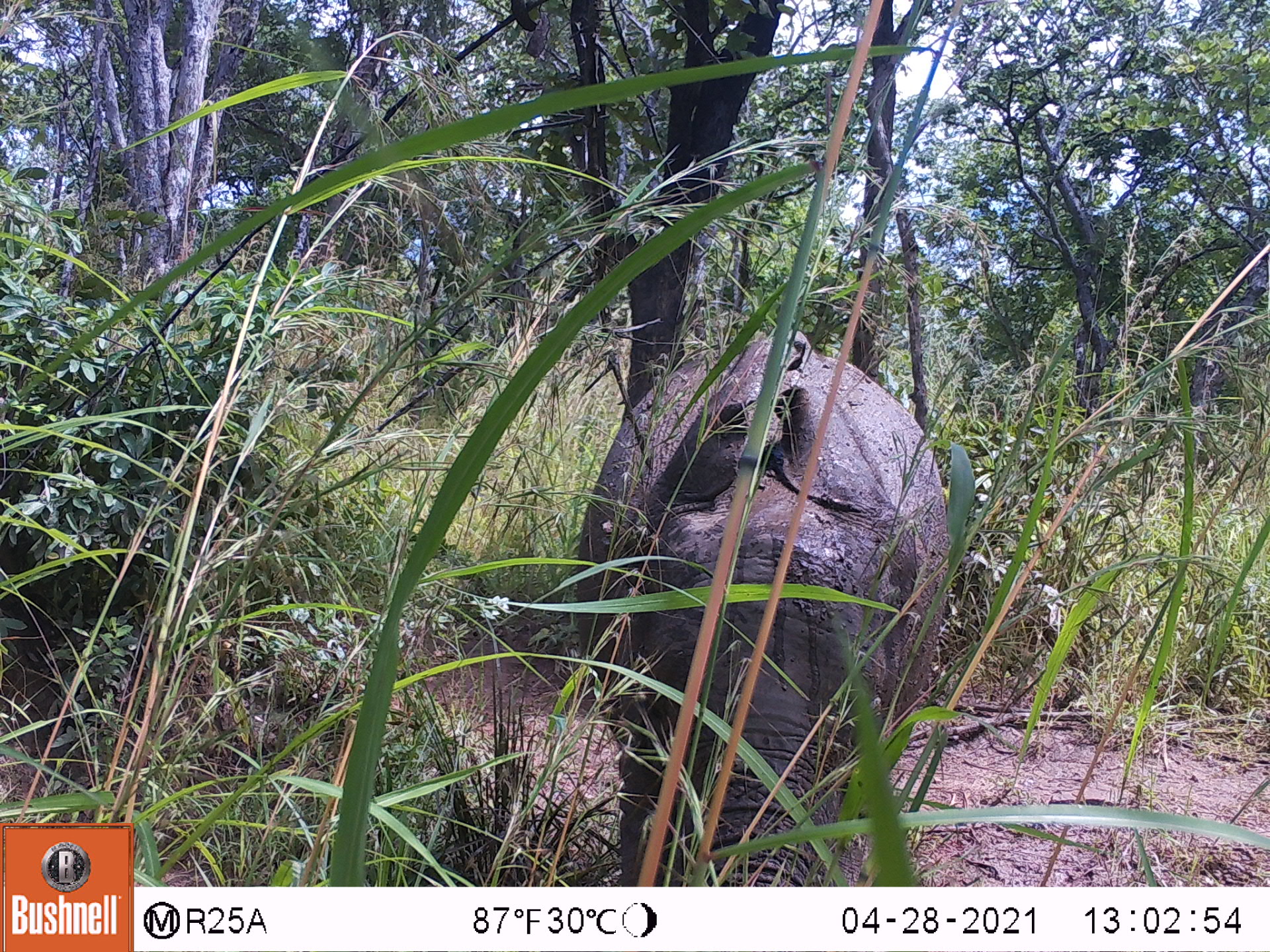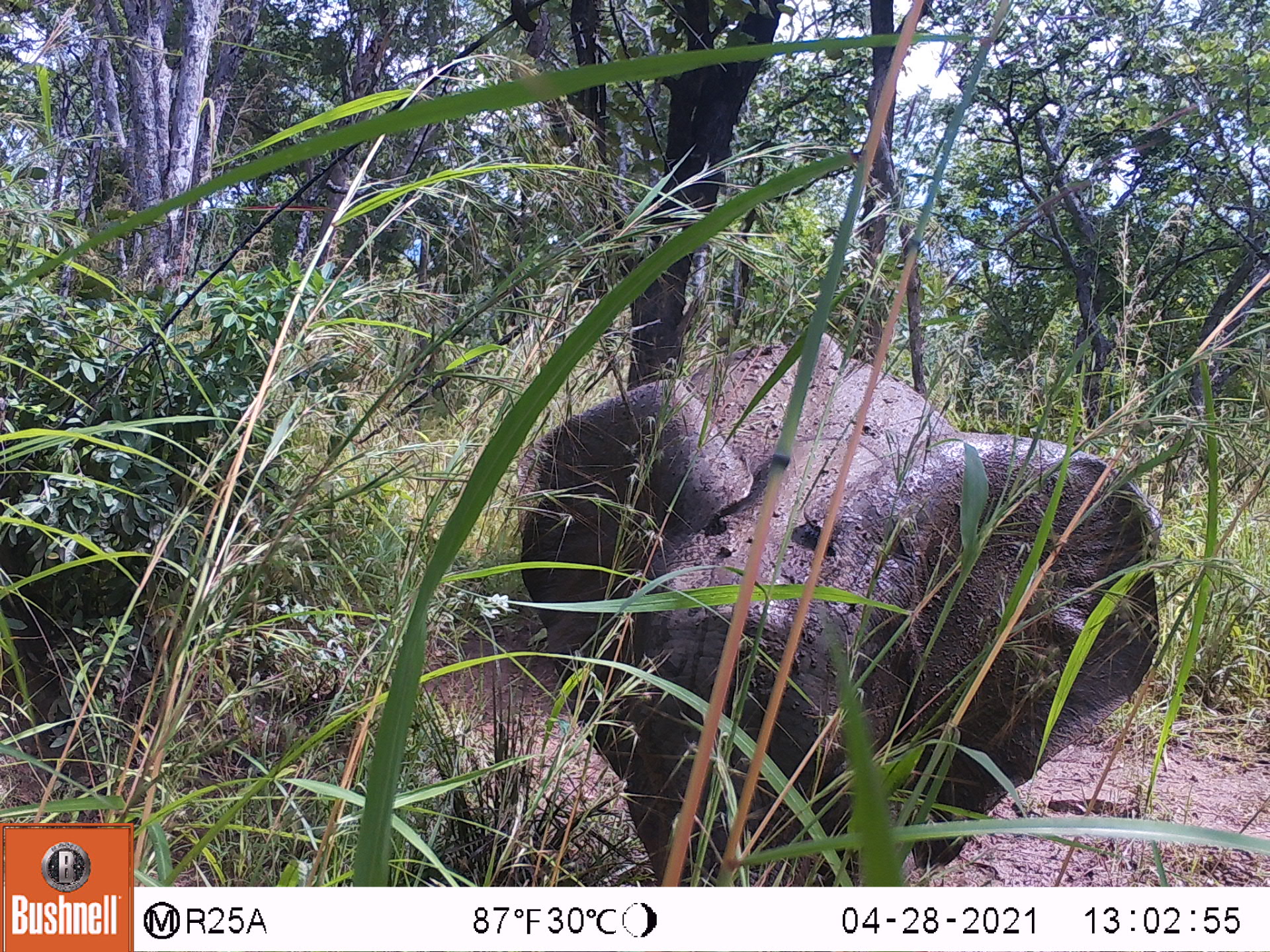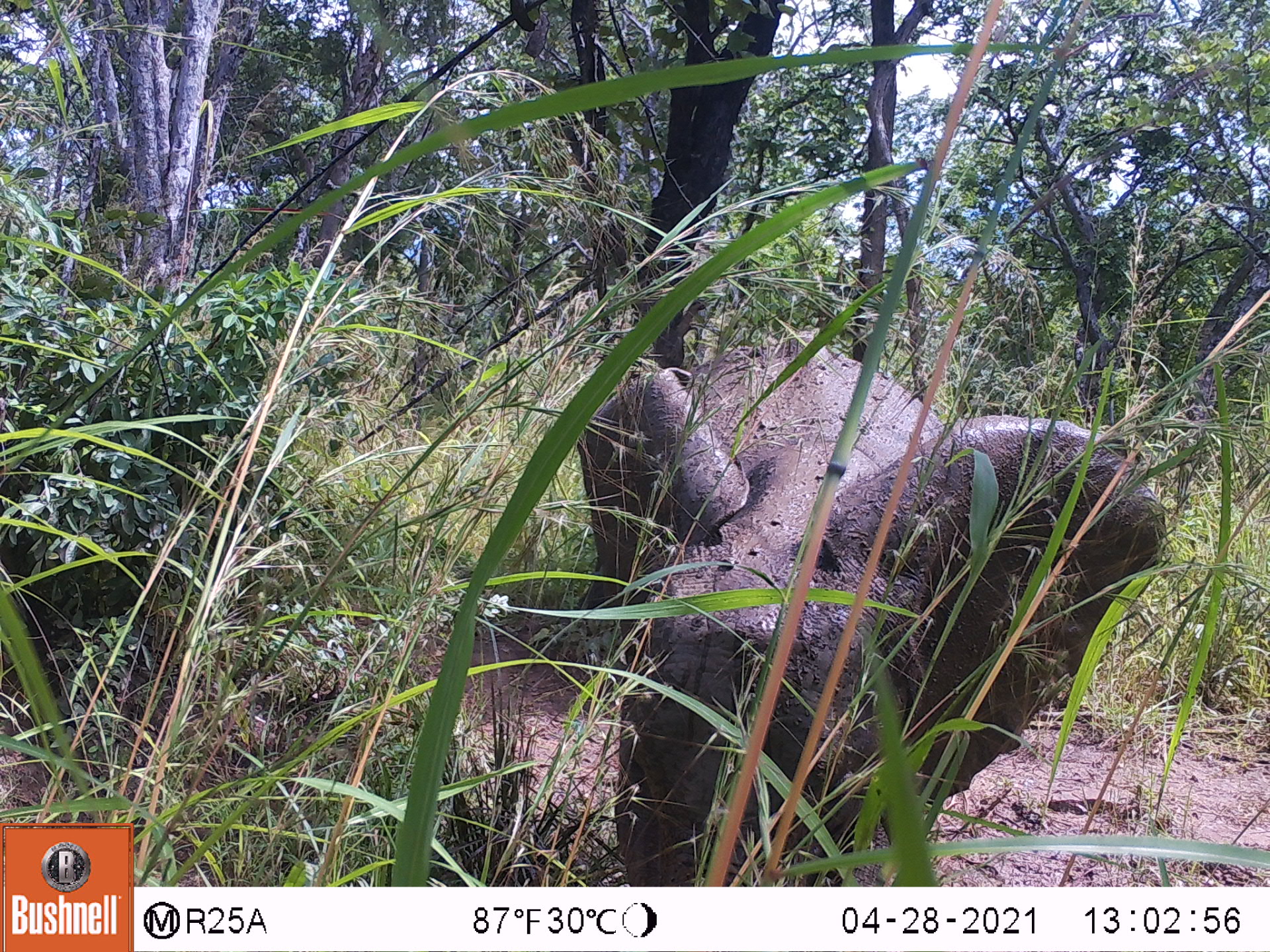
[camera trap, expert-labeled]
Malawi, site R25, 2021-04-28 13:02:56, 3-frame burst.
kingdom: Animalia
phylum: Chordata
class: Mammalia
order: Proboscidea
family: Elephantidae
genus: Loxodonta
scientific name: Loxodonta africana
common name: african savanna elephant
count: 1